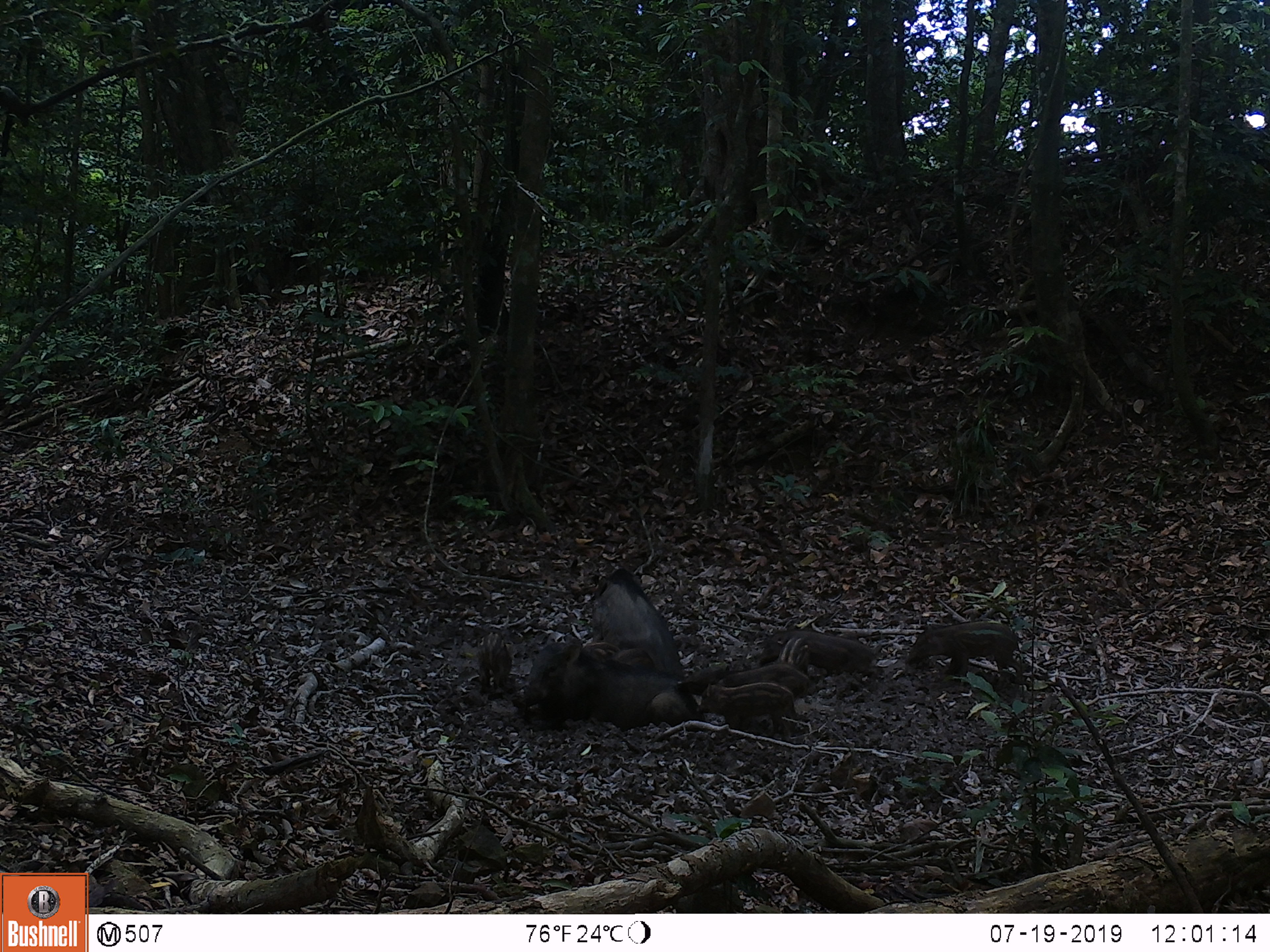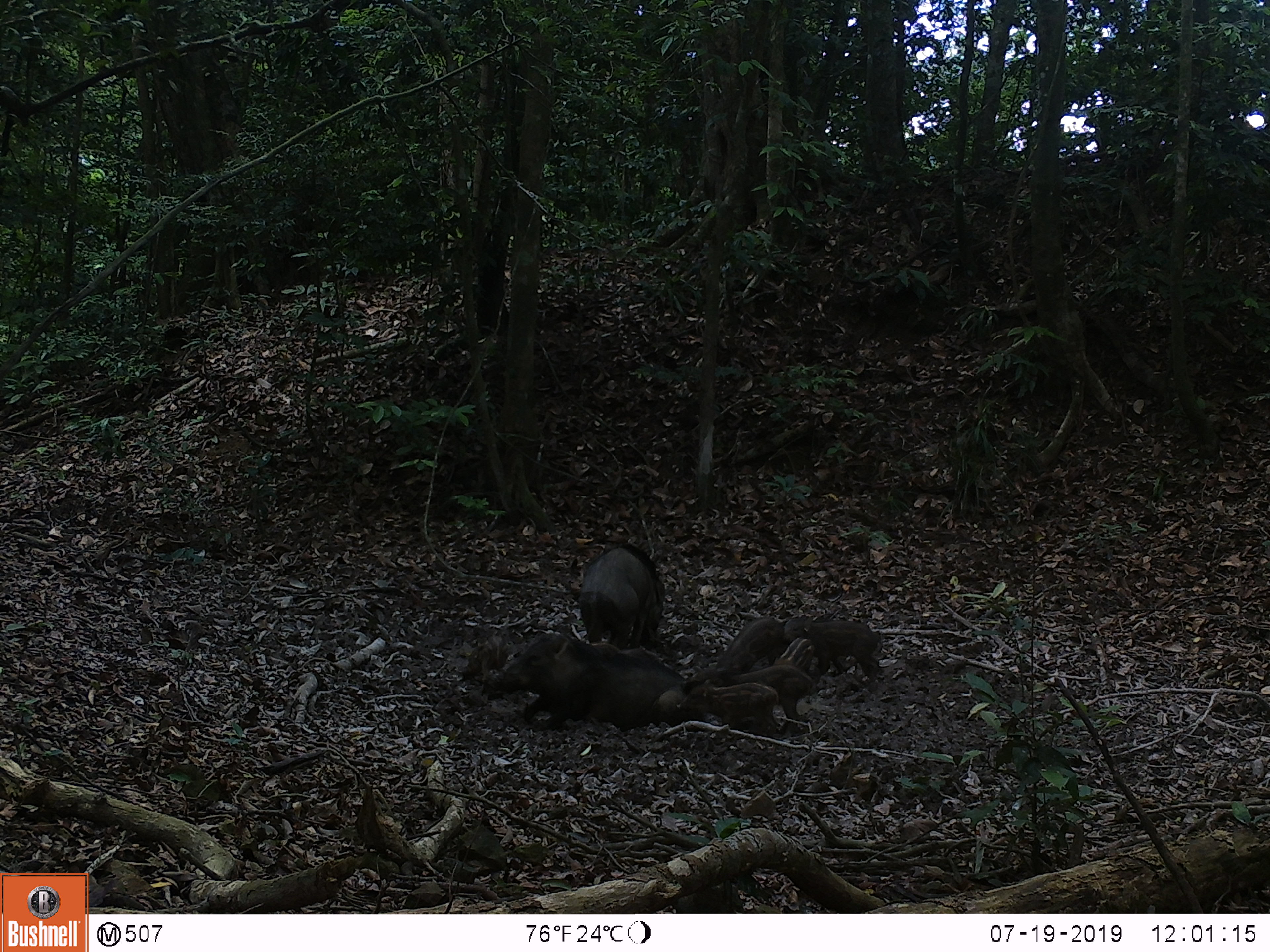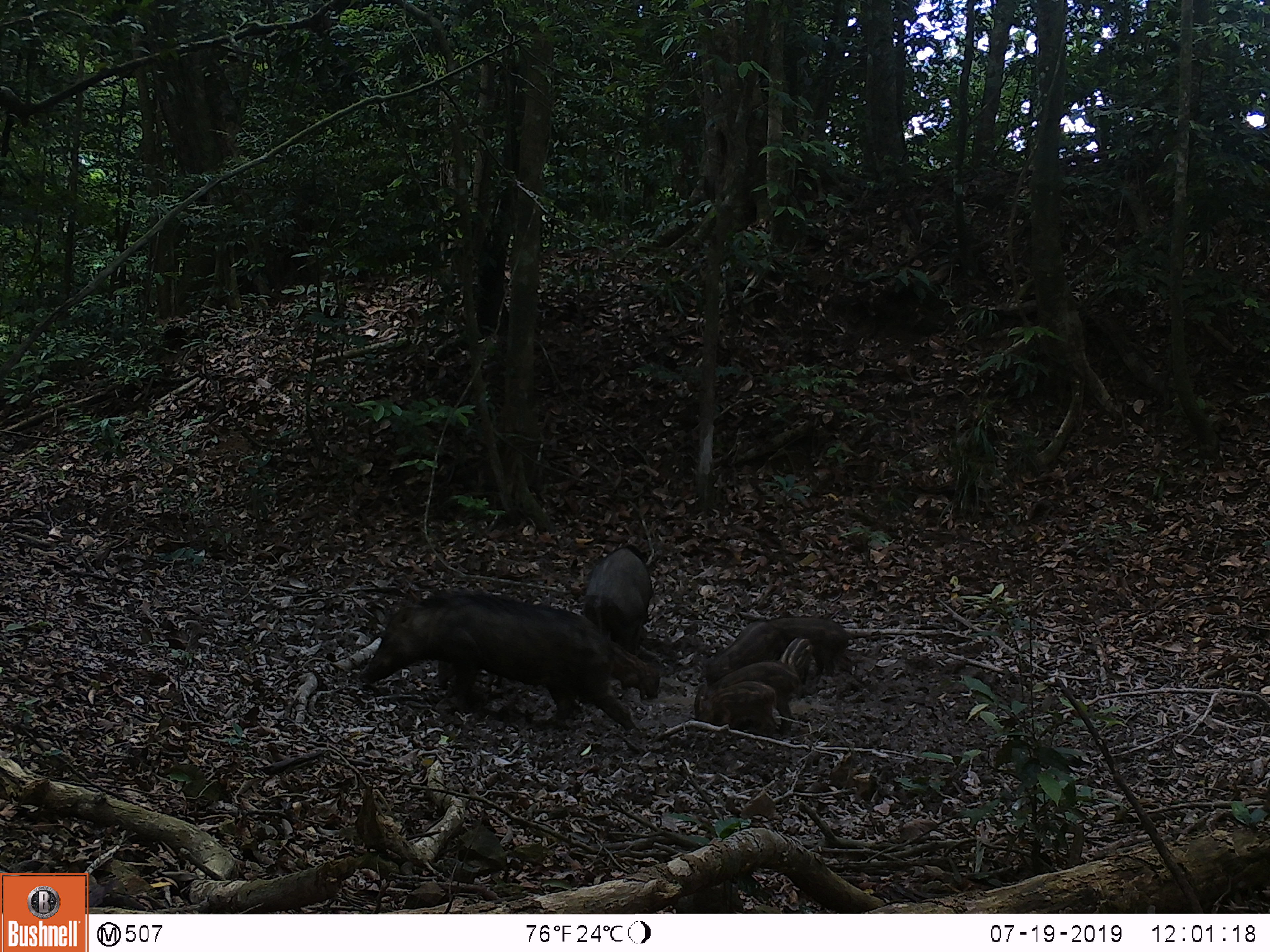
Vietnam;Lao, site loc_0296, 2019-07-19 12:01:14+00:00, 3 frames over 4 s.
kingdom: Animalia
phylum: Chordata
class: Mammalia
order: Artiodactyla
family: Suidae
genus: Sus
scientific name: Sus scrofa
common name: eurasian wild pig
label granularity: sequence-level